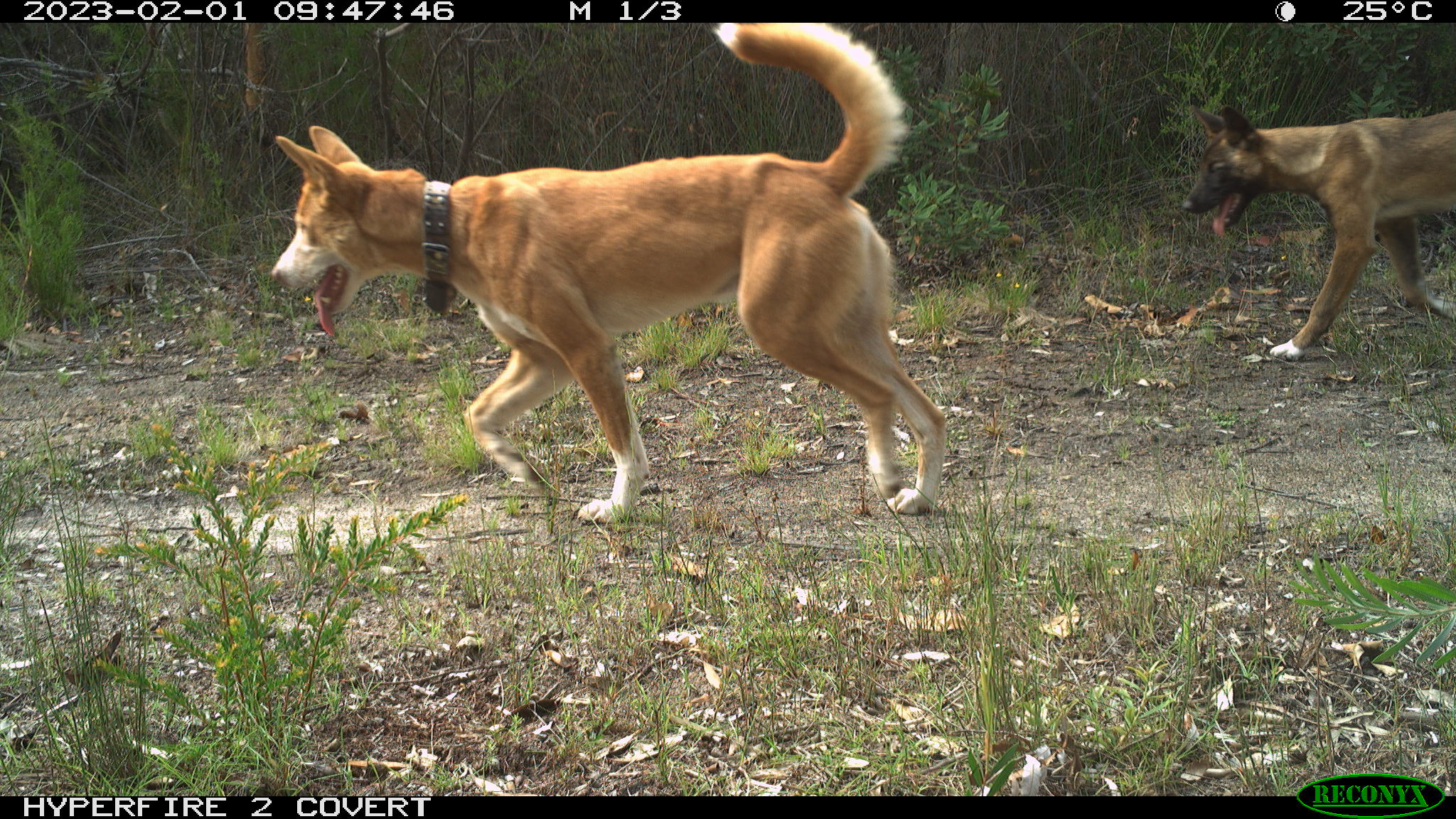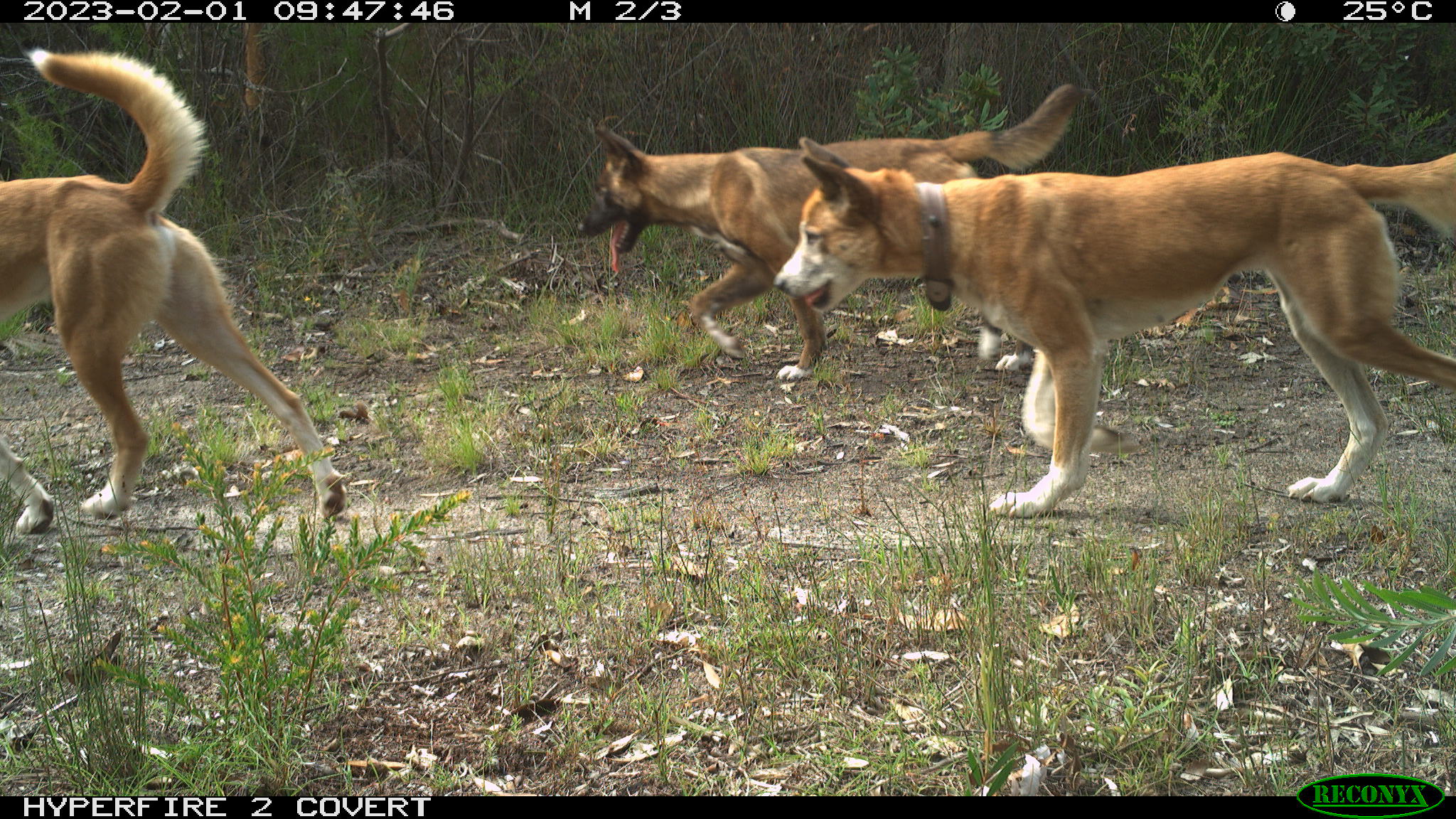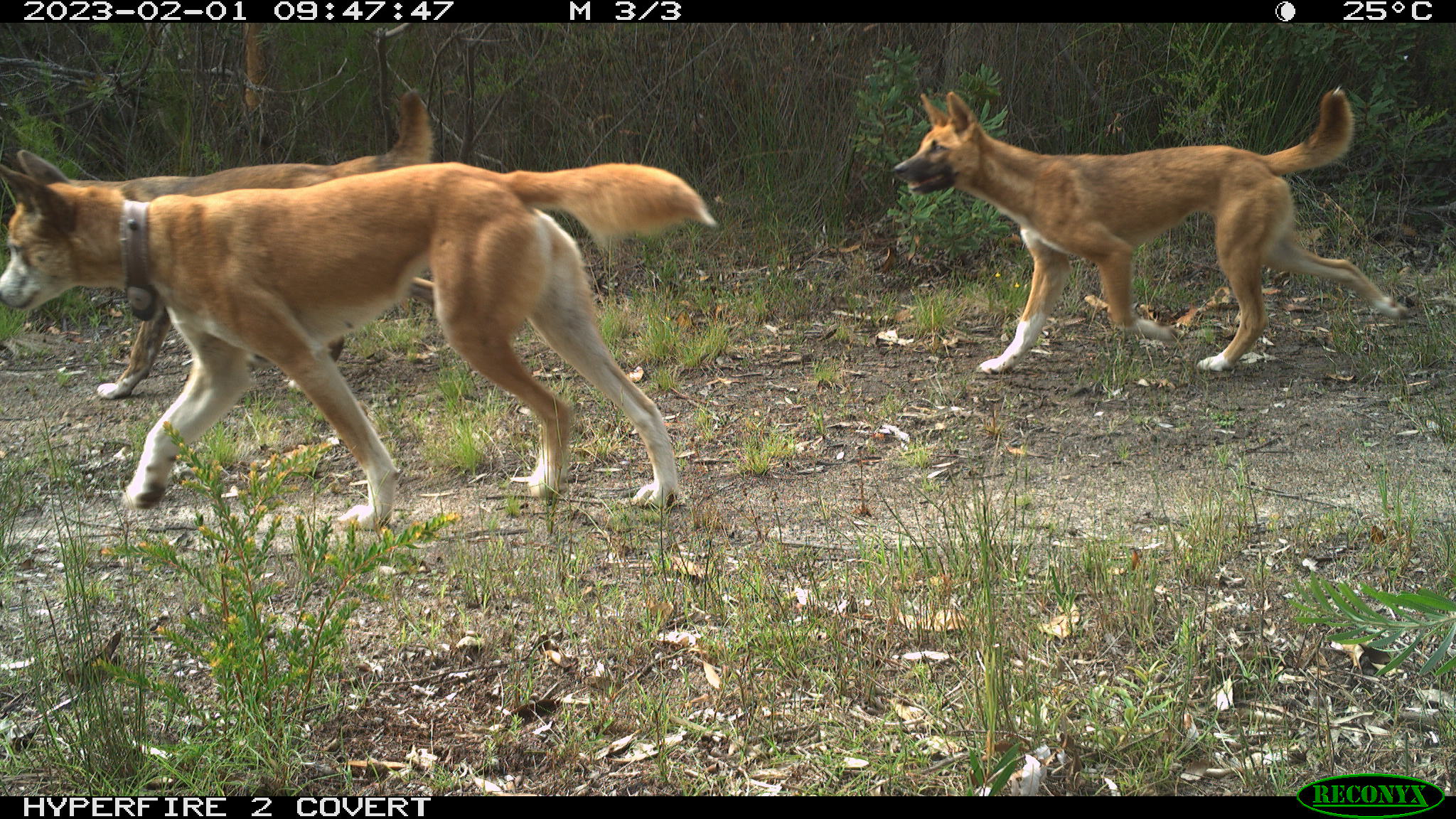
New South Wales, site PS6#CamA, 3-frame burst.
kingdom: Animalia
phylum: Chordata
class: Mammalia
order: Carnivora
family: Canidae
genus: Canis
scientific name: Canis familiaris dingo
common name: dingo